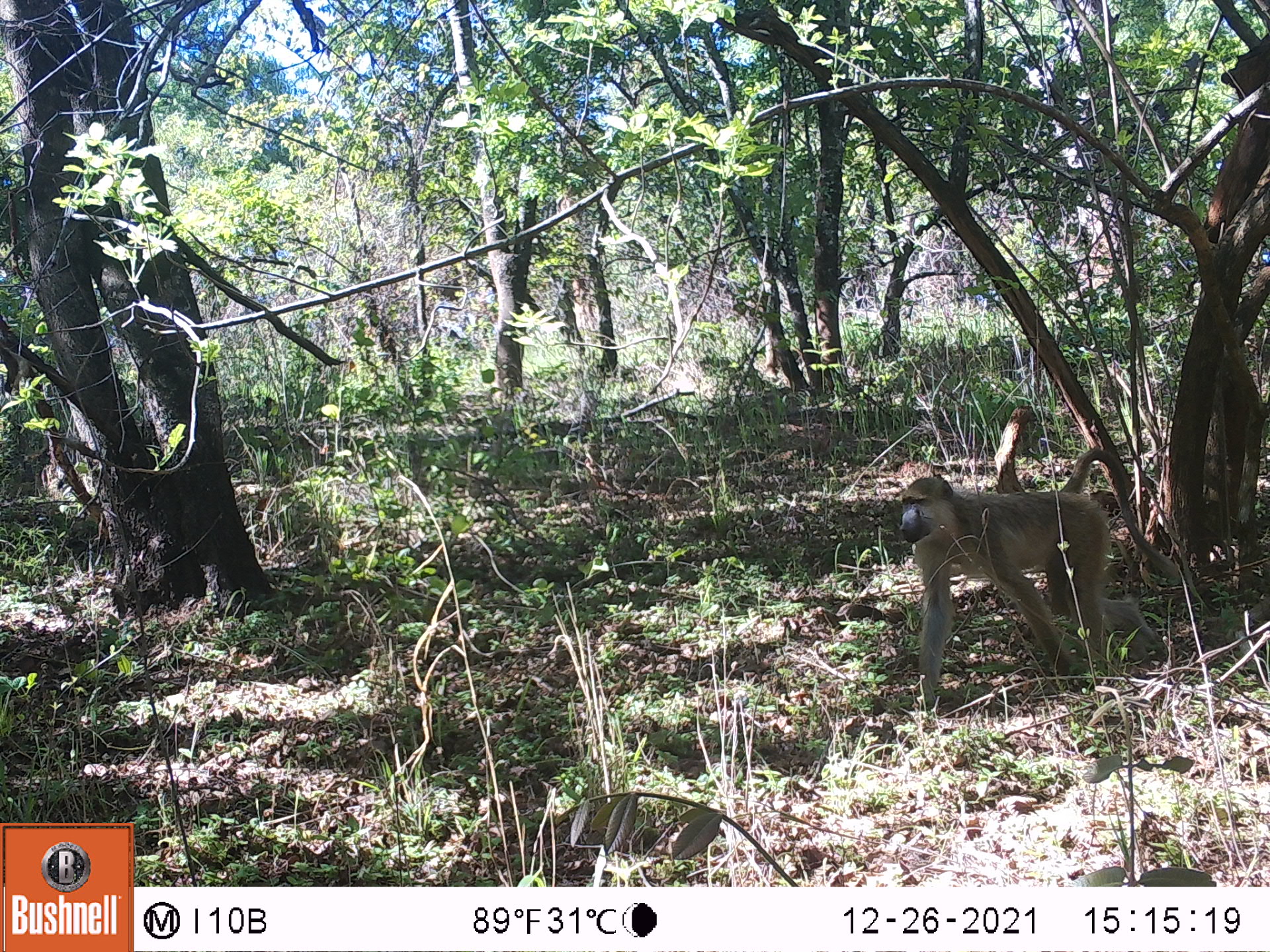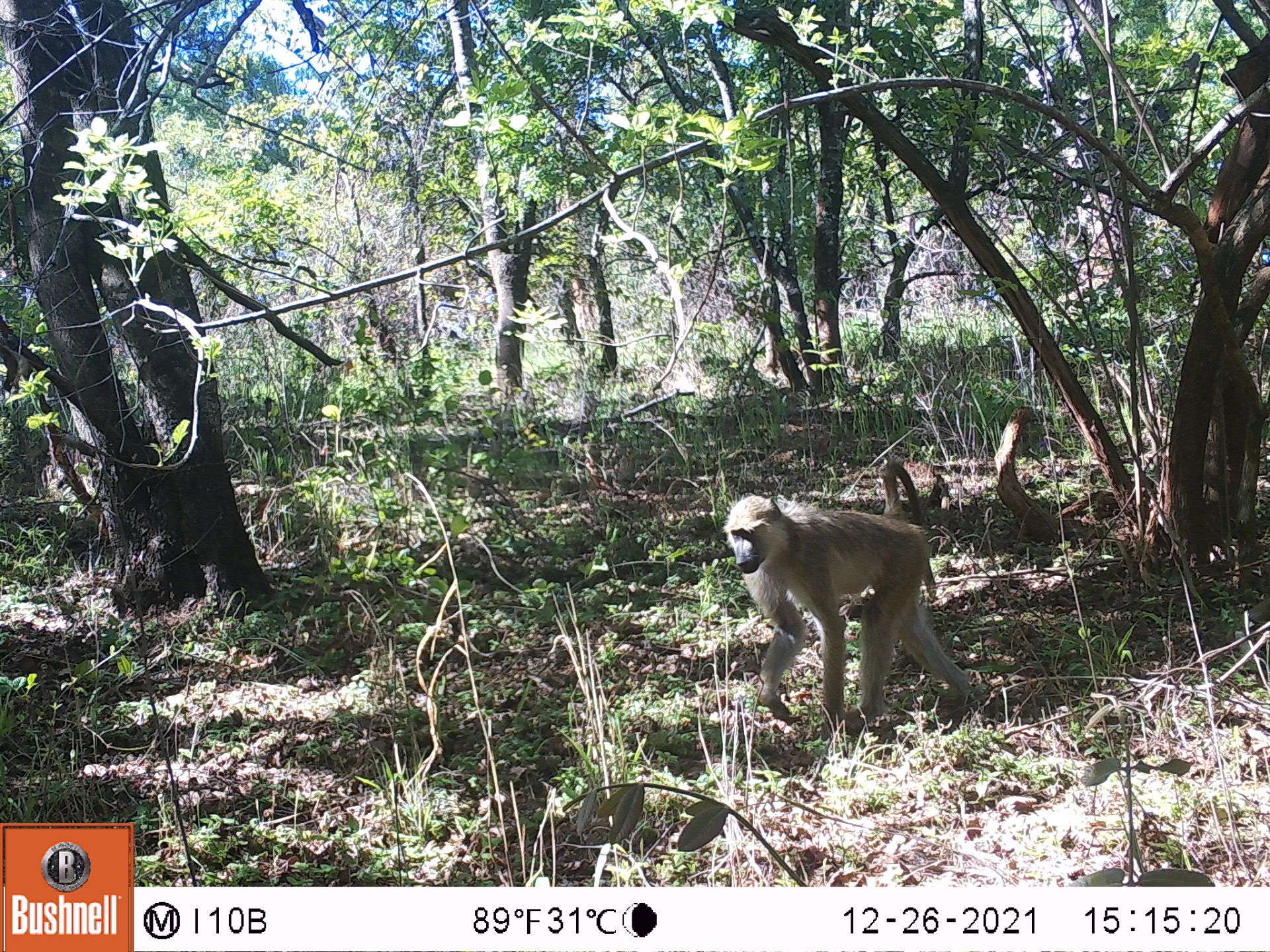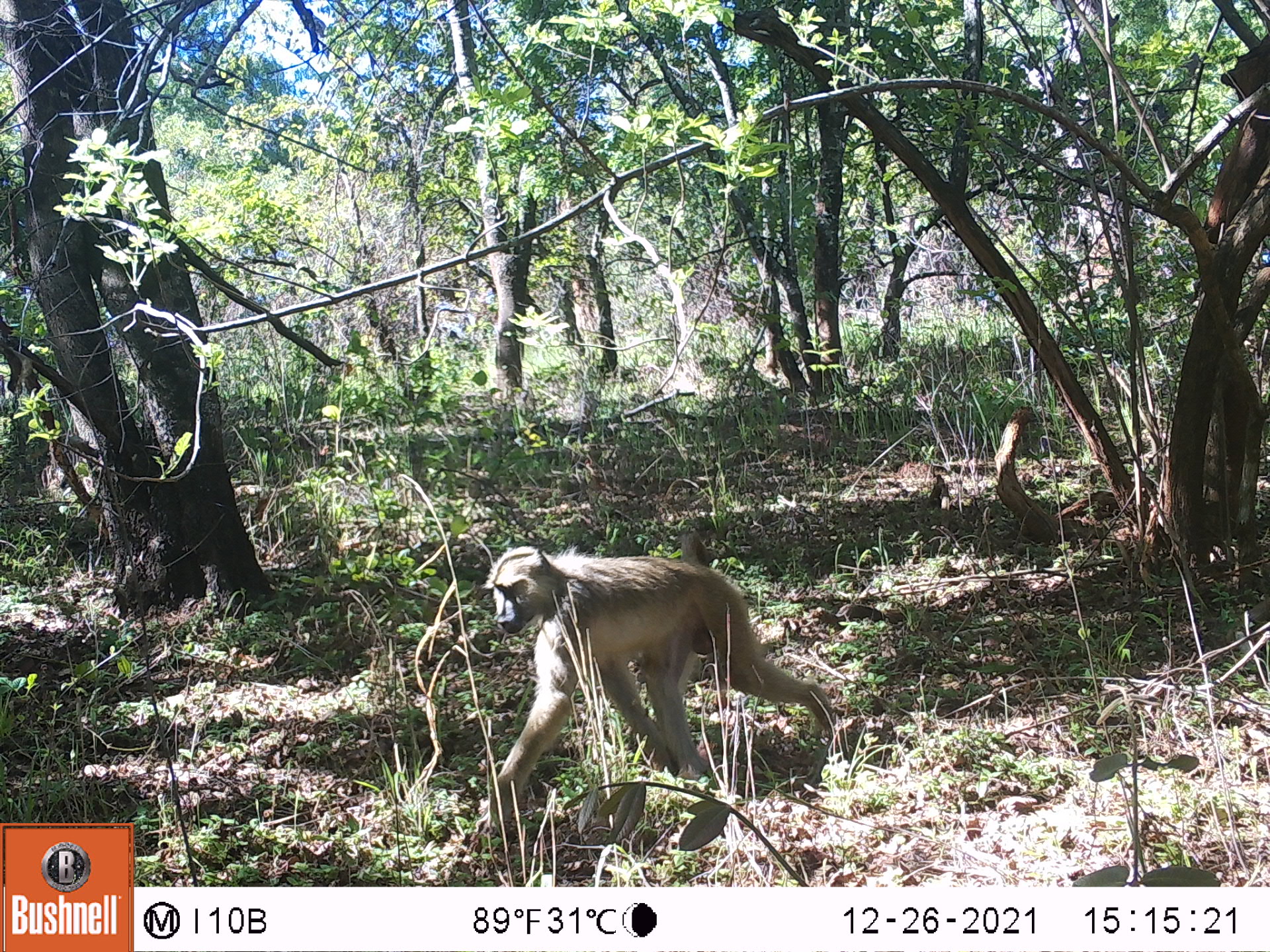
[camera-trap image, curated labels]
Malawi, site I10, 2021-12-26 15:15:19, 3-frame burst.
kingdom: Animalia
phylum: Chordata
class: Mammalia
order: Primates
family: Cercopithecidae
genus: Papio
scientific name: Papio cynocephalus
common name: yellow baboon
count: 1